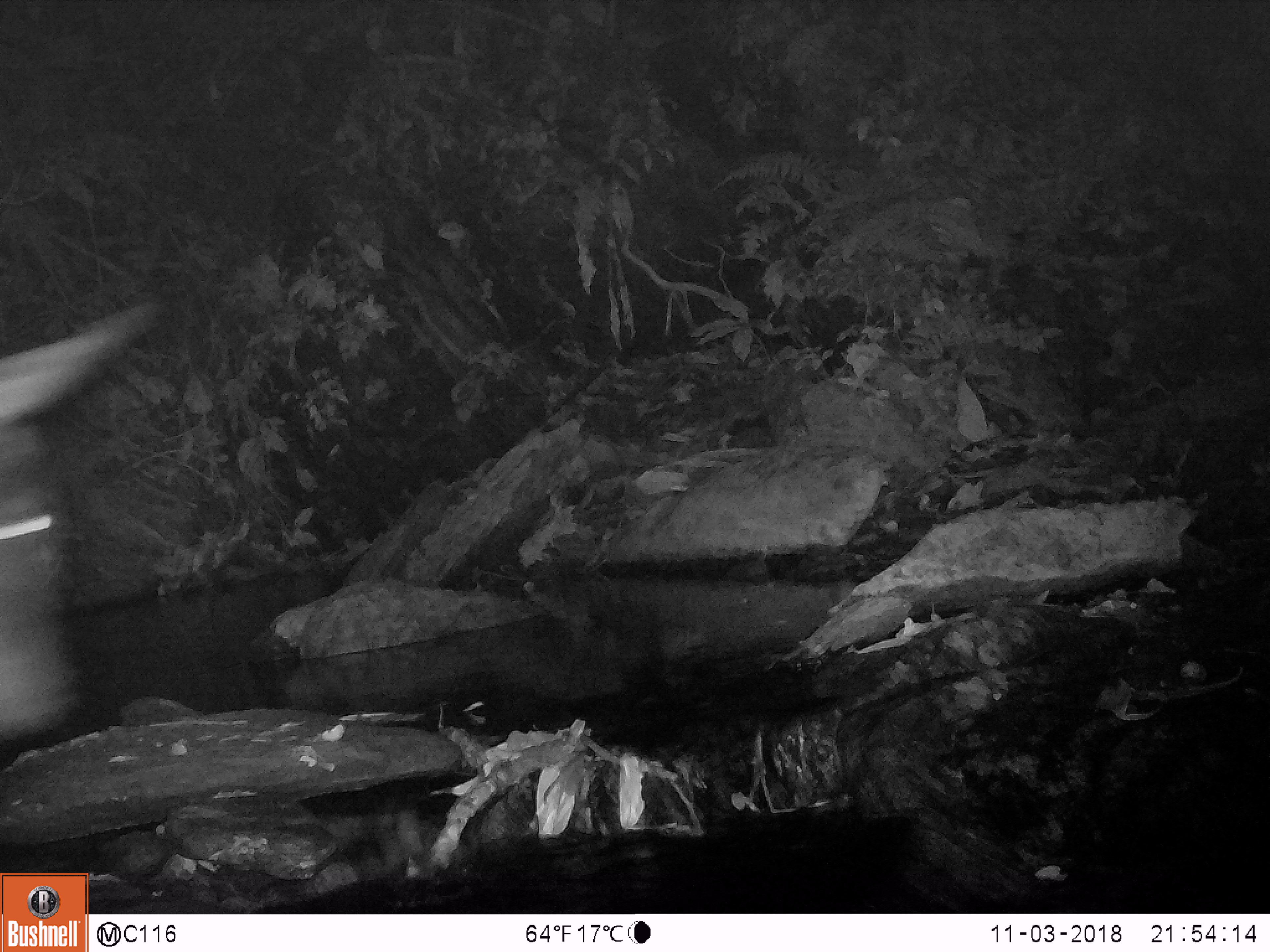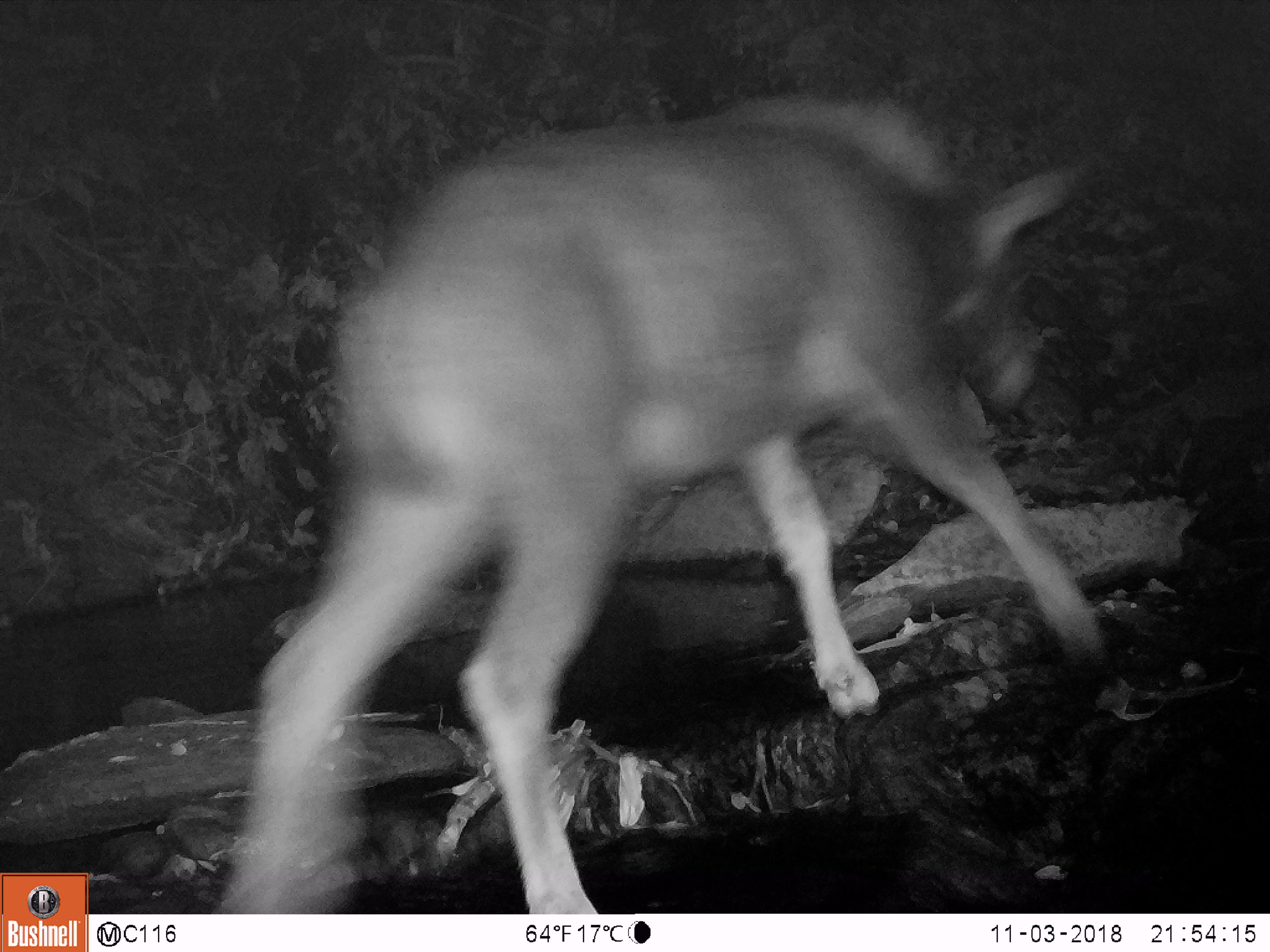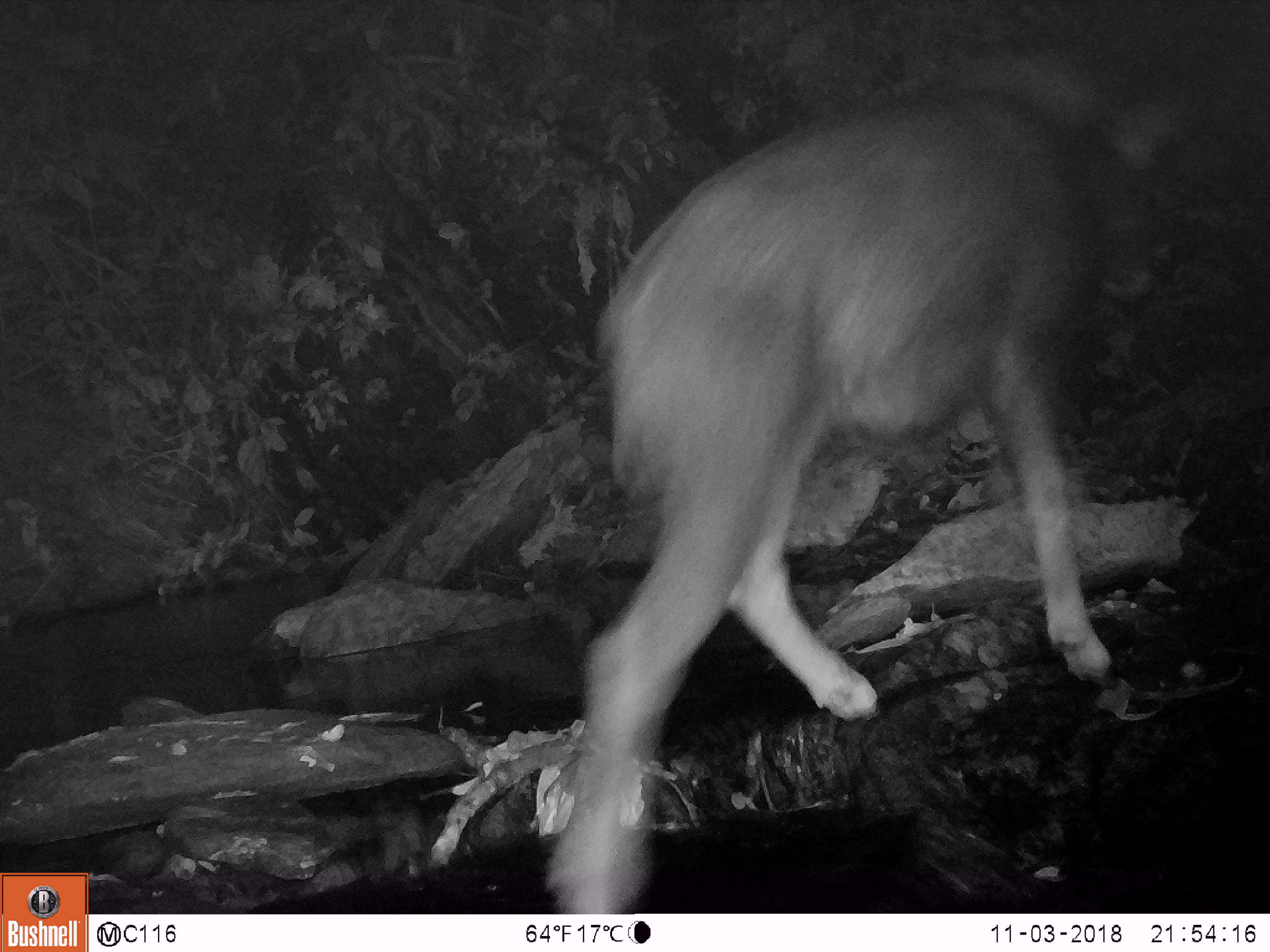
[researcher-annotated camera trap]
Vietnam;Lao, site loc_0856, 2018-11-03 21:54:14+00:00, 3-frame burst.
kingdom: Animalia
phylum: Chordata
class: Mammalia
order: Artiodactyla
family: Bovidae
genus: Capricornis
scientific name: Capricornis sumatraensis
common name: chinese serow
Chinese serow (Capricornis sumatraensis). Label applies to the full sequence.